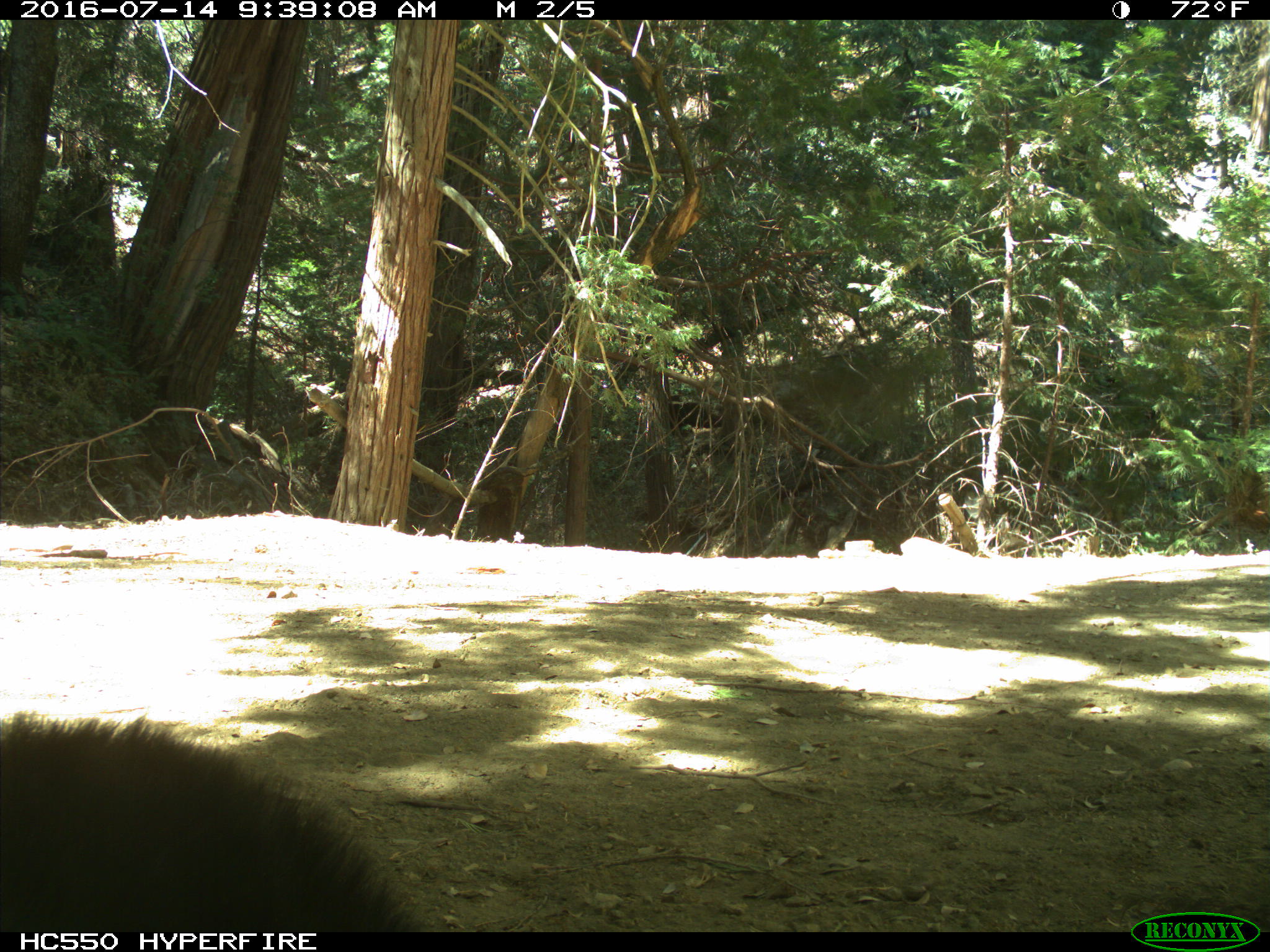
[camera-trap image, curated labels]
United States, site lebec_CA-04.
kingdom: Animalia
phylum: Chordata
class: Mammalia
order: Carnivora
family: Ursidae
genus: Ursus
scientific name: Ursus americanus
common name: american black bear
Ursus americanus (american black bear).